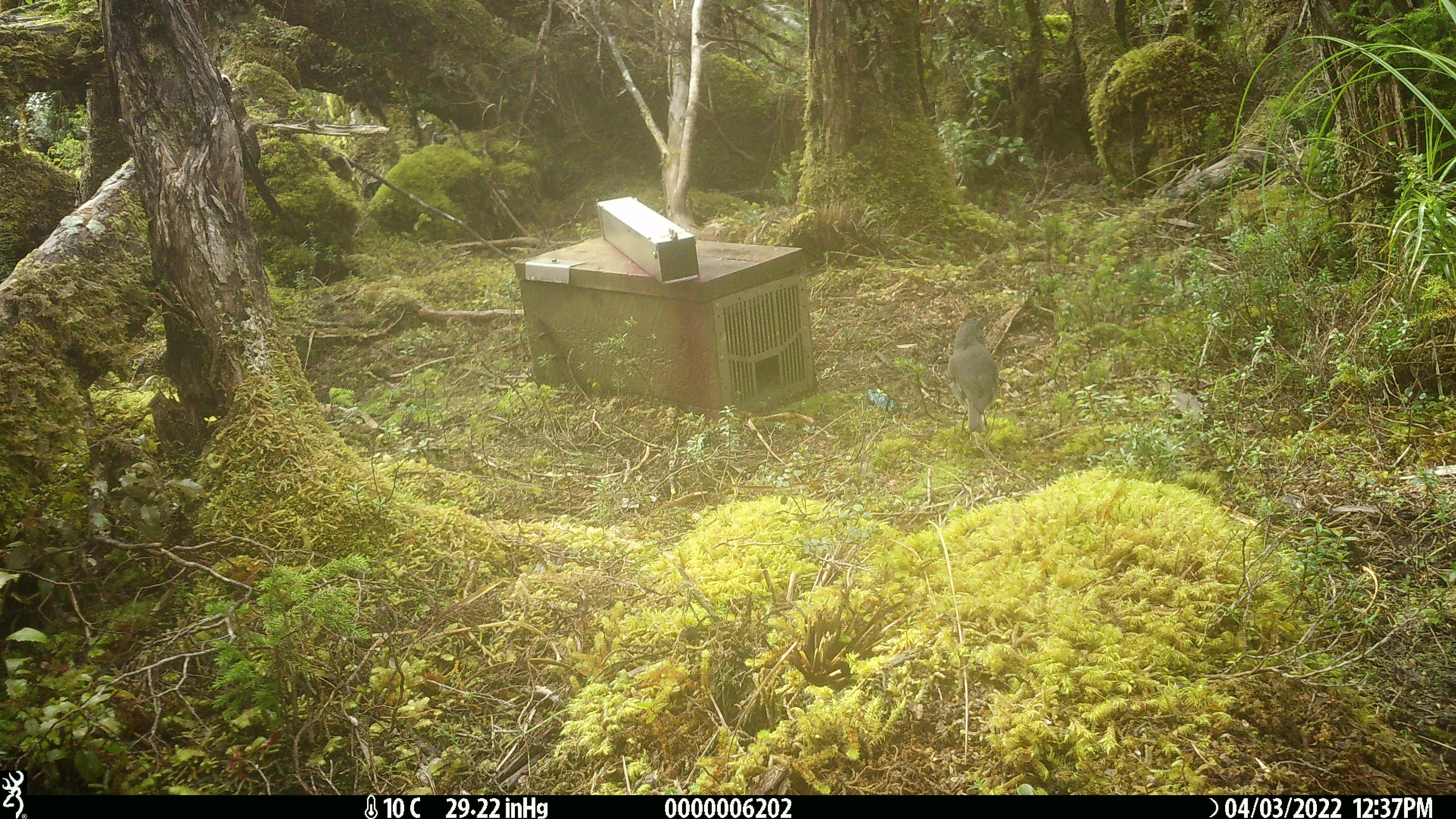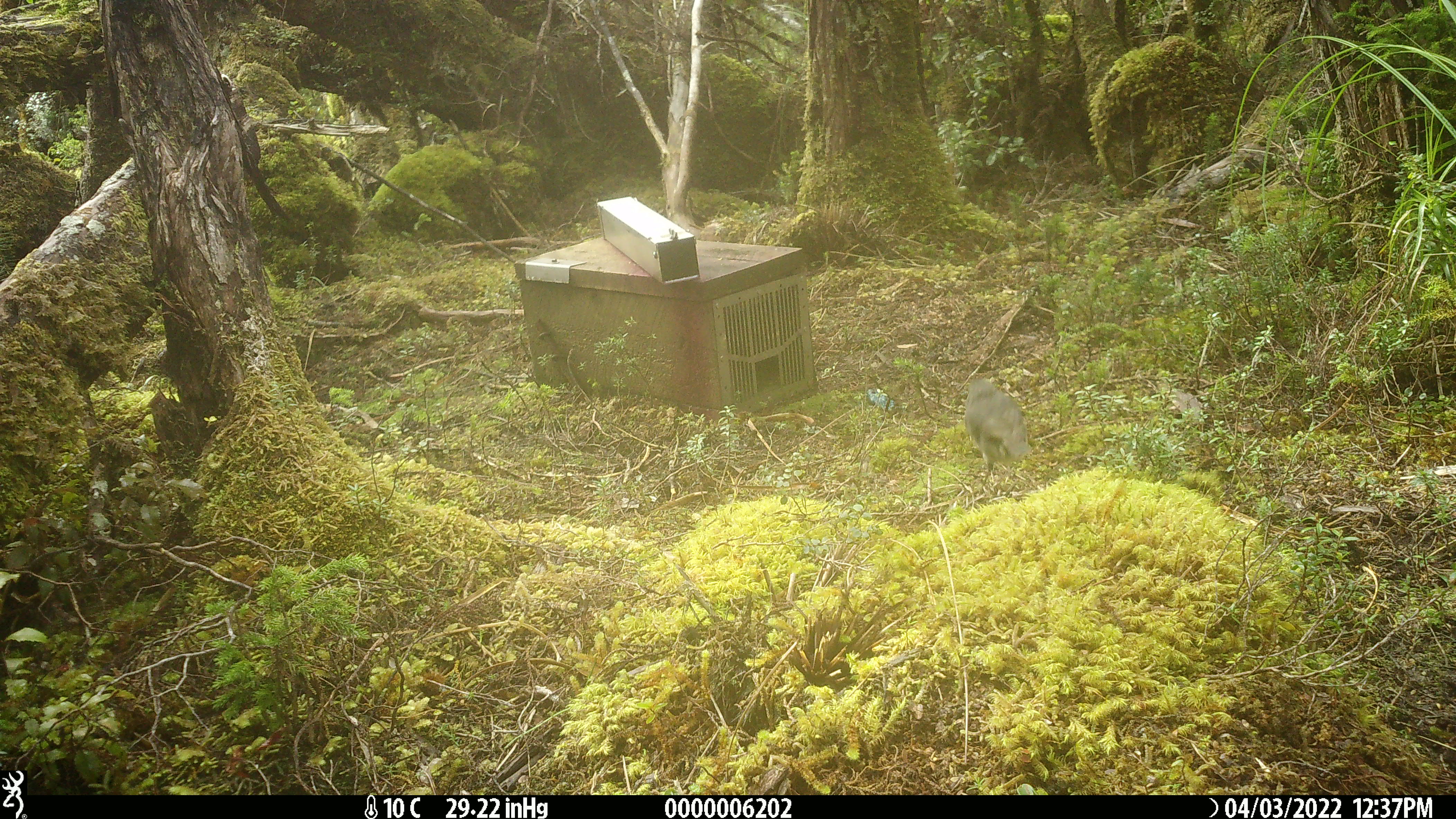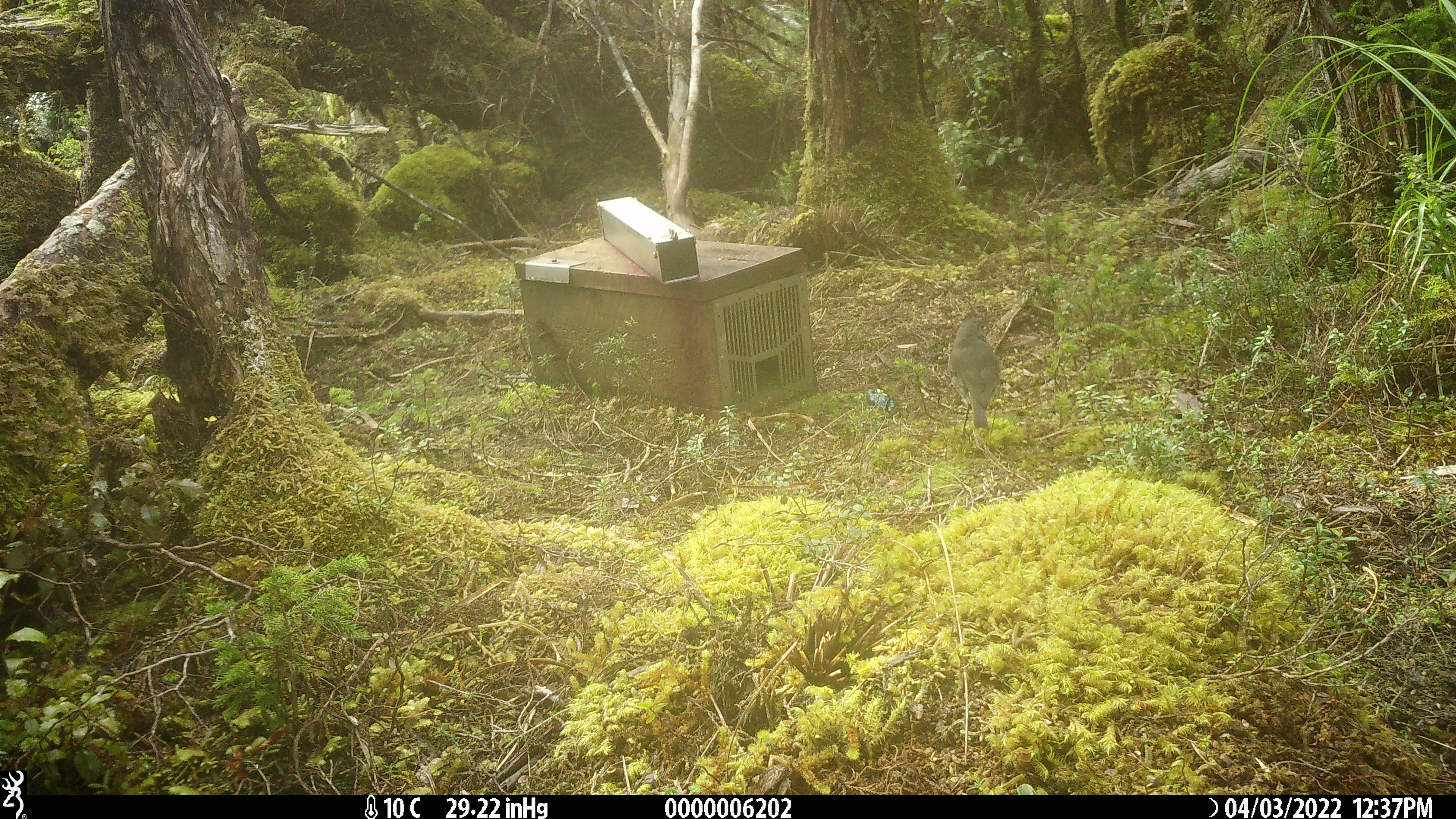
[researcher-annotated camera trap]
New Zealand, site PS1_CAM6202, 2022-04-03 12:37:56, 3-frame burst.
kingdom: Animalia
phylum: Chordata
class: Aves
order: Passeriformes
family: Petroicidae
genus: Petroica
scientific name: Petroica australis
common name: new zealand robin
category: robin